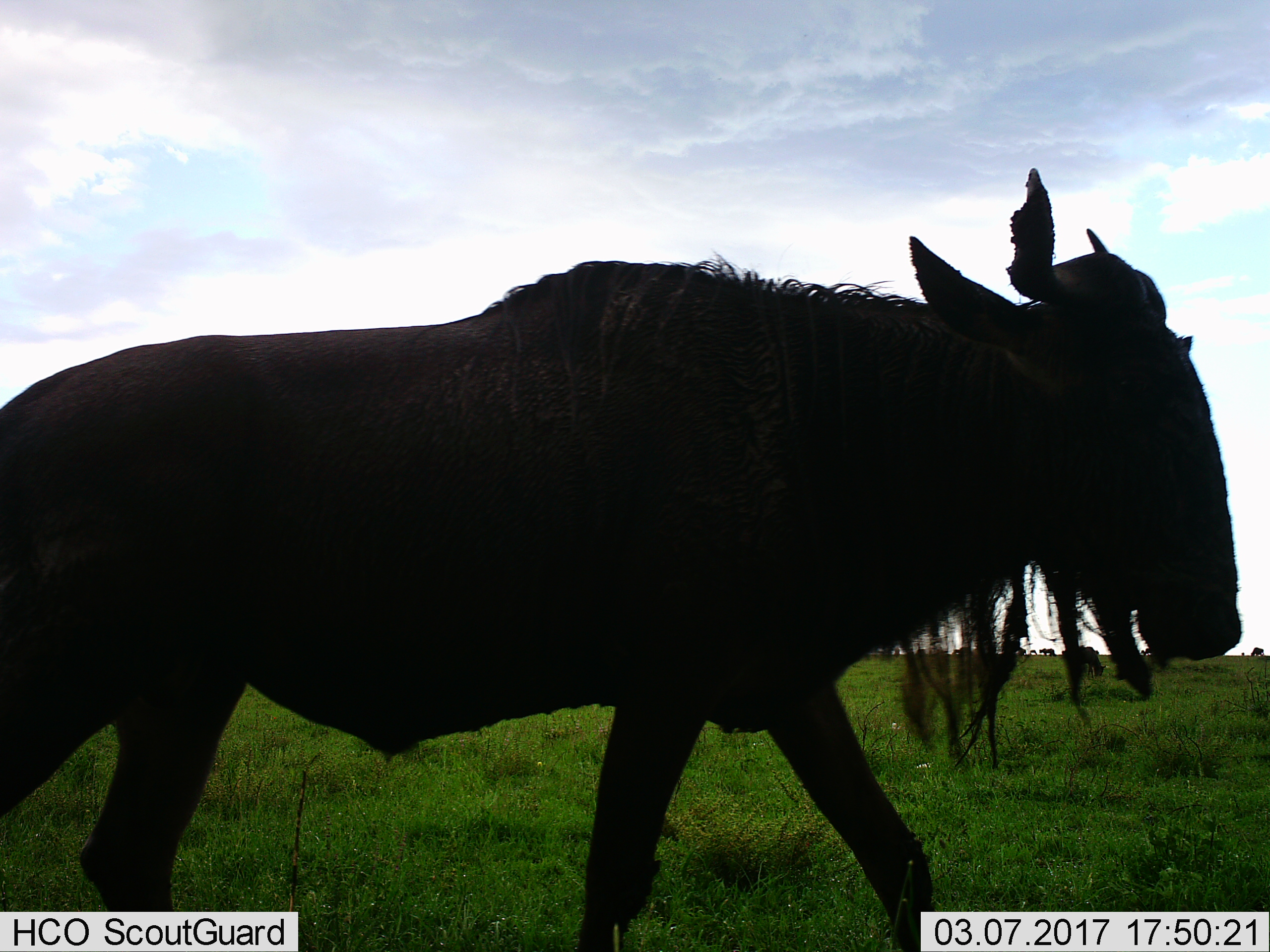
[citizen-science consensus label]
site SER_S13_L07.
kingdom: Animalia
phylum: Chordata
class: Mammalia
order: Artiodactyla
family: Bovidae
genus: Connochaetes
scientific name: Connochaetes taurinus taurinus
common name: blue wildebeest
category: wildebeestblue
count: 1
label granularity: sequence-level